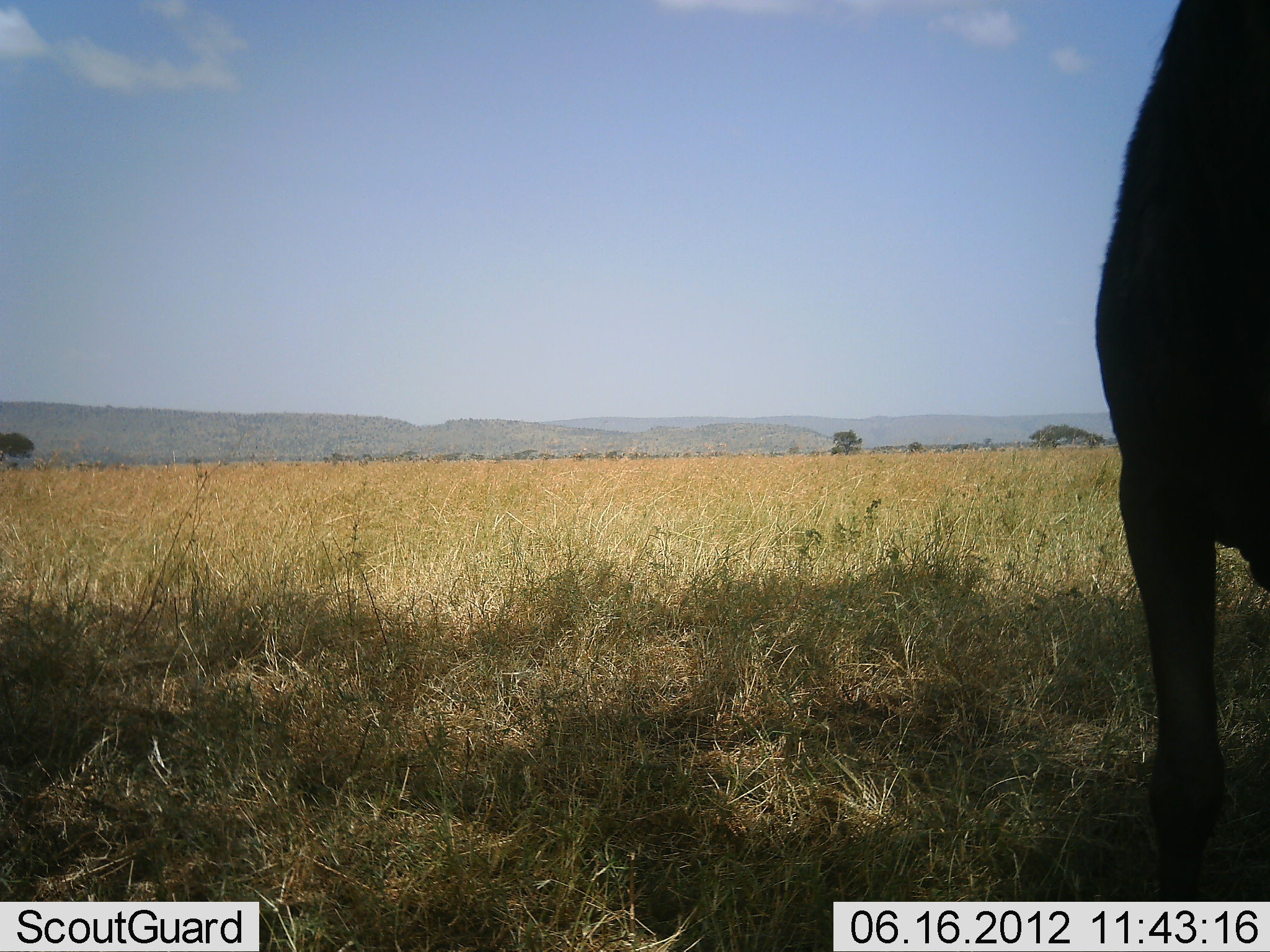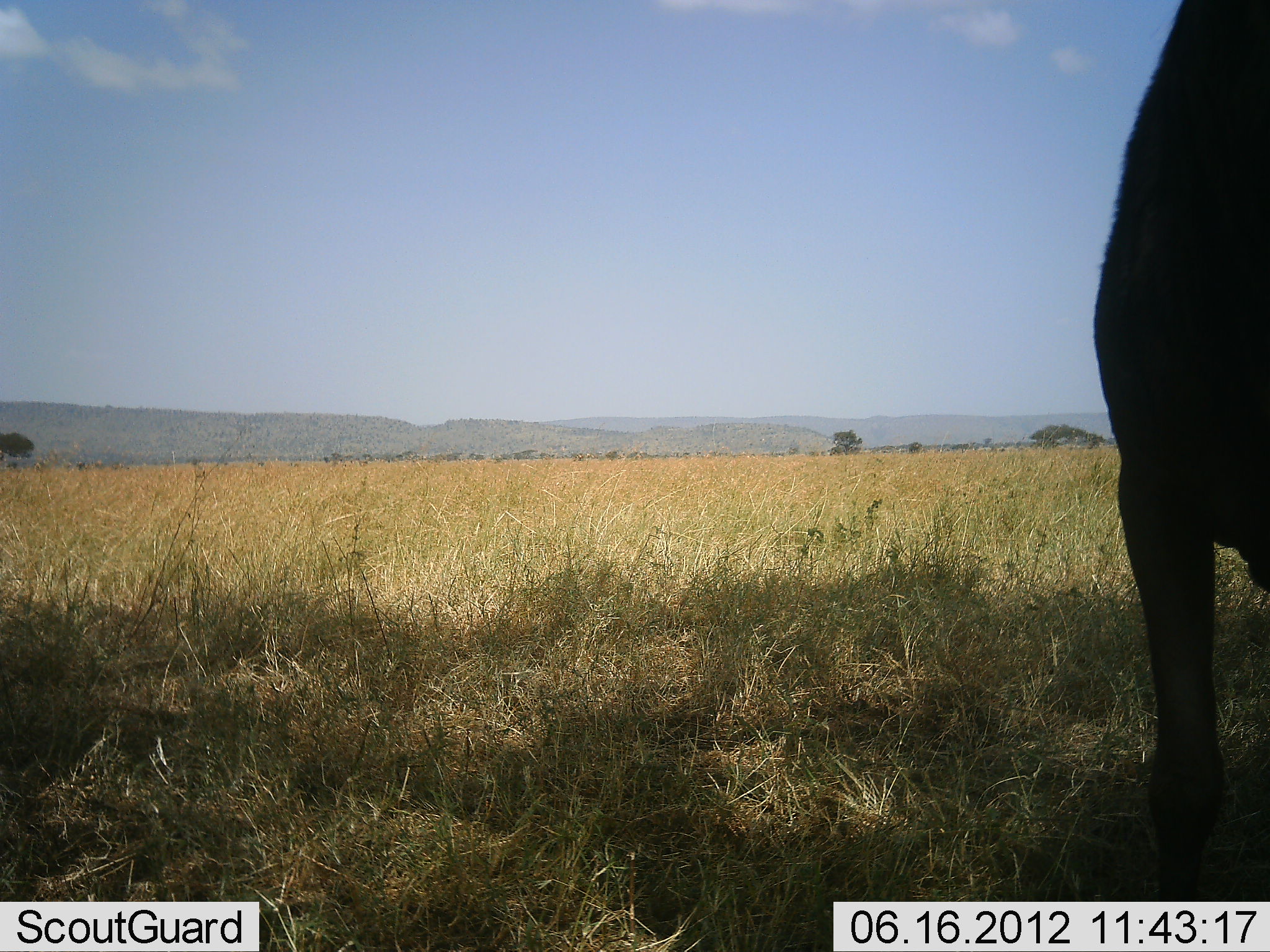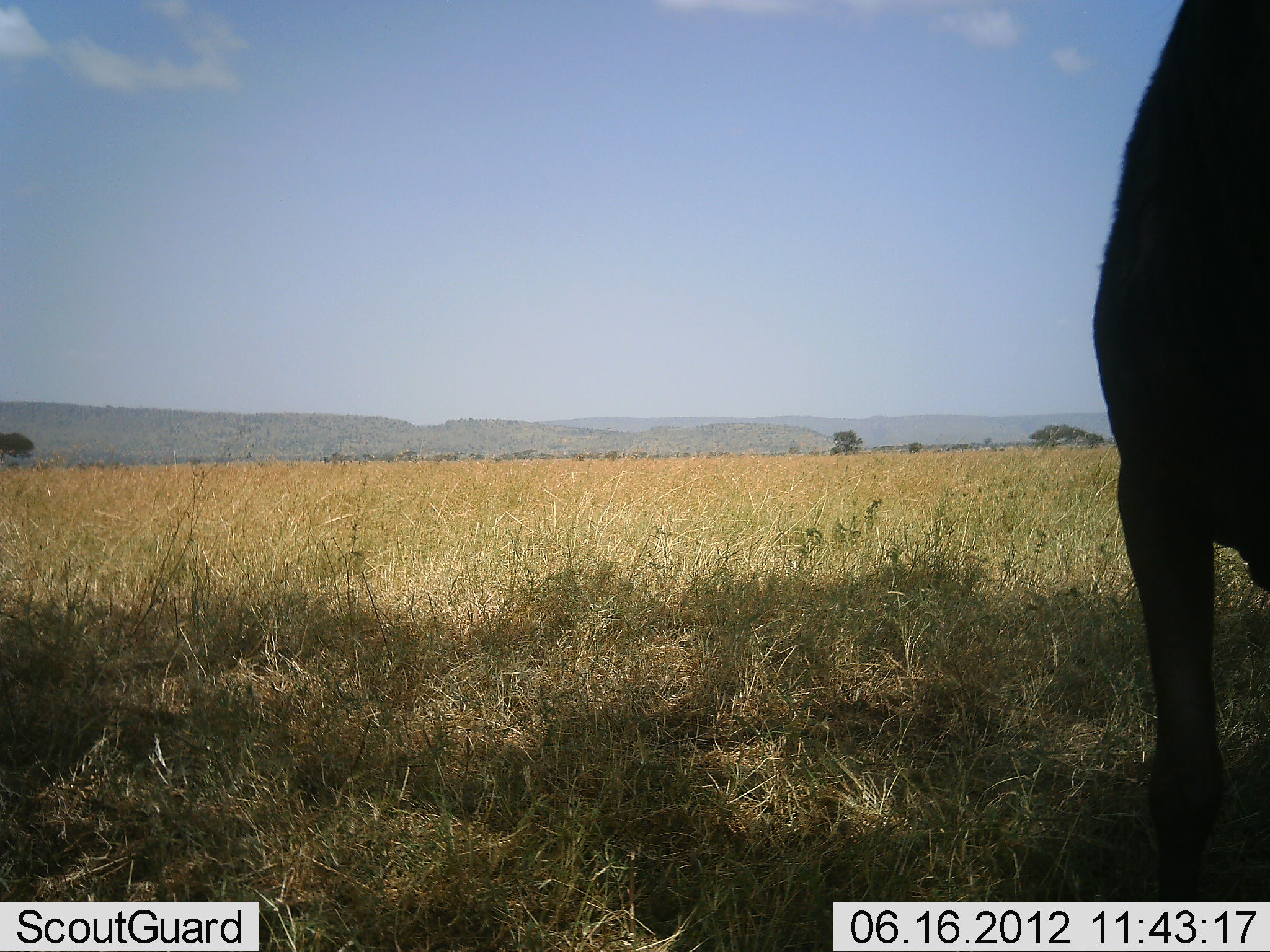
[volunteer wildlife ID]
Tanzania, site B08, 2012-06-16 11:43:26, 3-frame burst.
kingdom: Animalia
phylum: Chordata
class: Mammalia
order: Artiodactyla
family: Bovidae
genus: Connochaetes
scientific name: Connochaetes taurinus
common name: blue wildebeest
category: wildebeest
Wildebeest (blue wildebeest) (Connochaetes taurinus), count 1. Behavior (volunteer vote fractions): standing 100%, resting 0%, moving 0%, interacting 0%. Young present (vote fraction): 0%. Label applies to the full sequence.